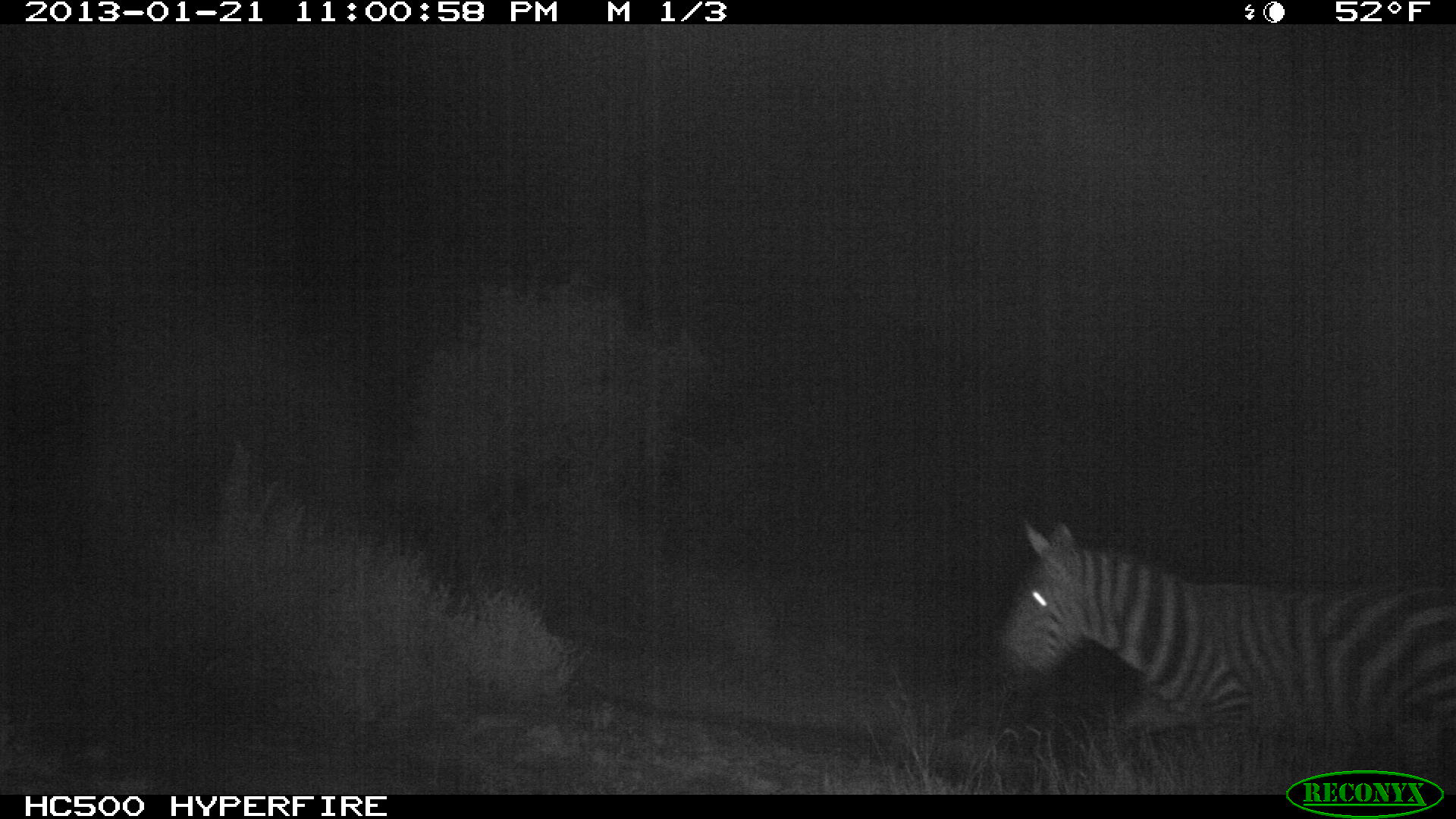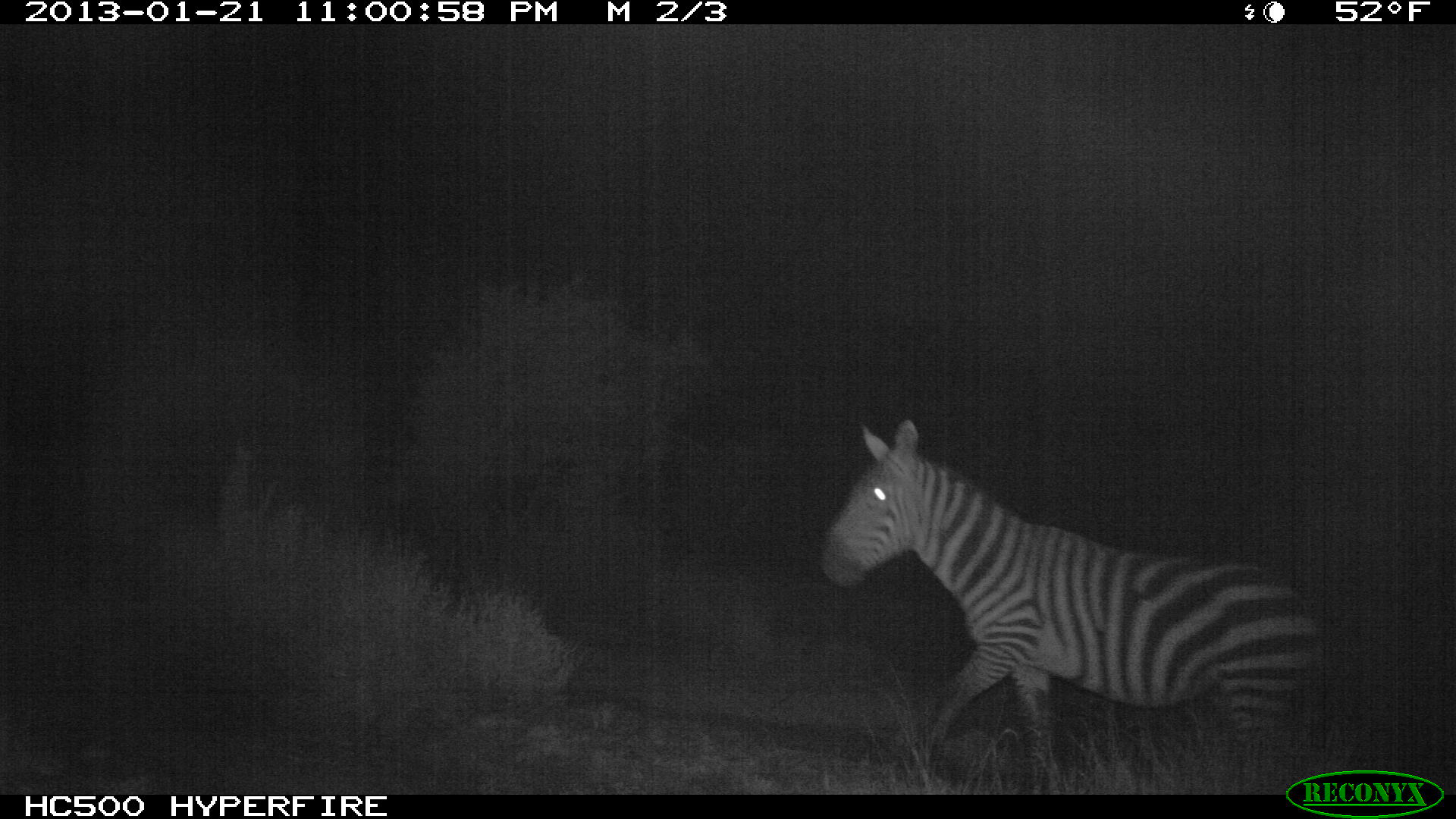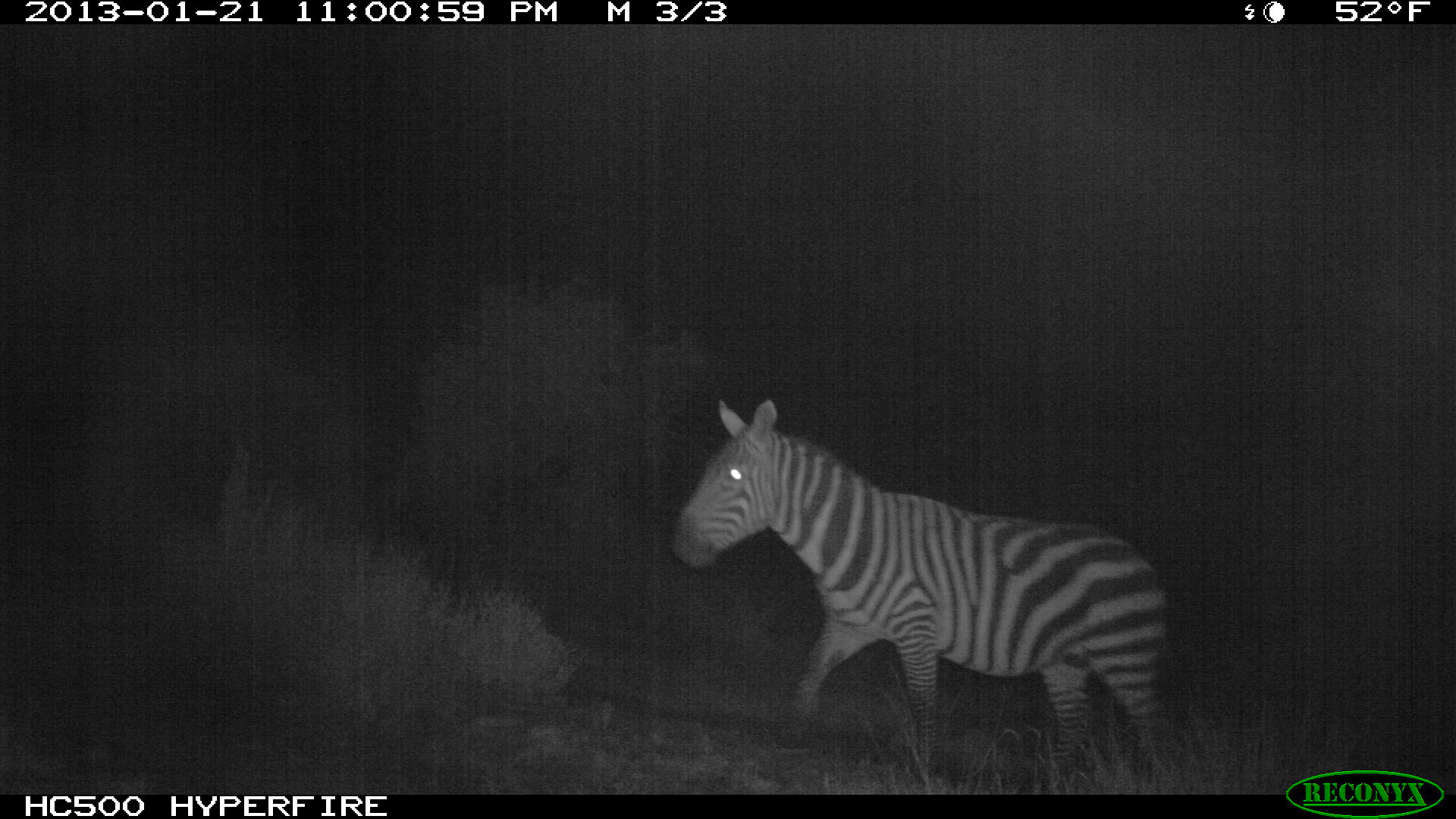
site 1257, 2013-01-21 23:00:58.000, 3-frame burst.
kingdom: Animalia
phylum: Chordata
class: Mammalia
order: Perissodactyla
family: Equidae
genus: Equus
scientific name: Equus quagga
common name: plains zebra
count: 1